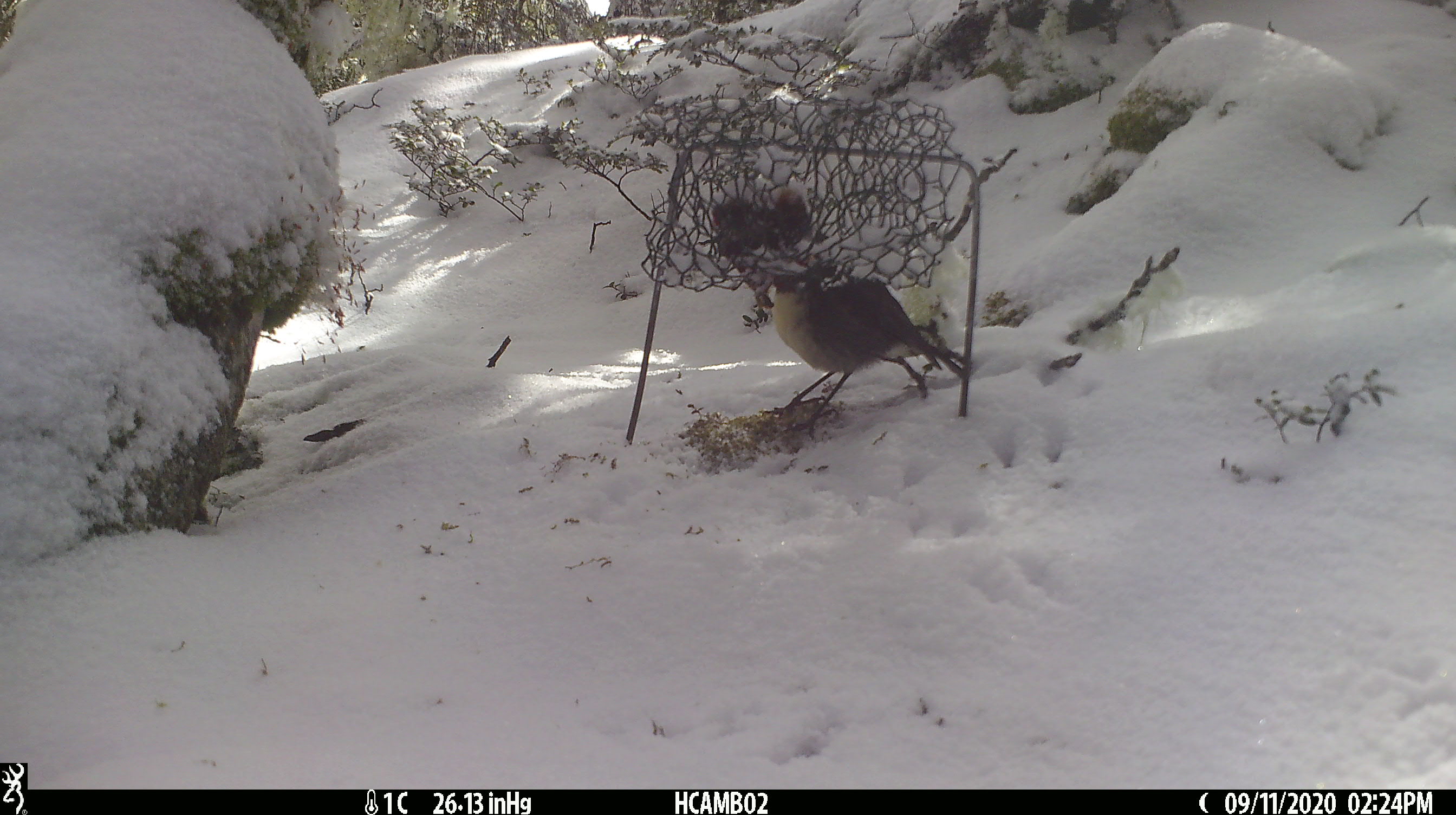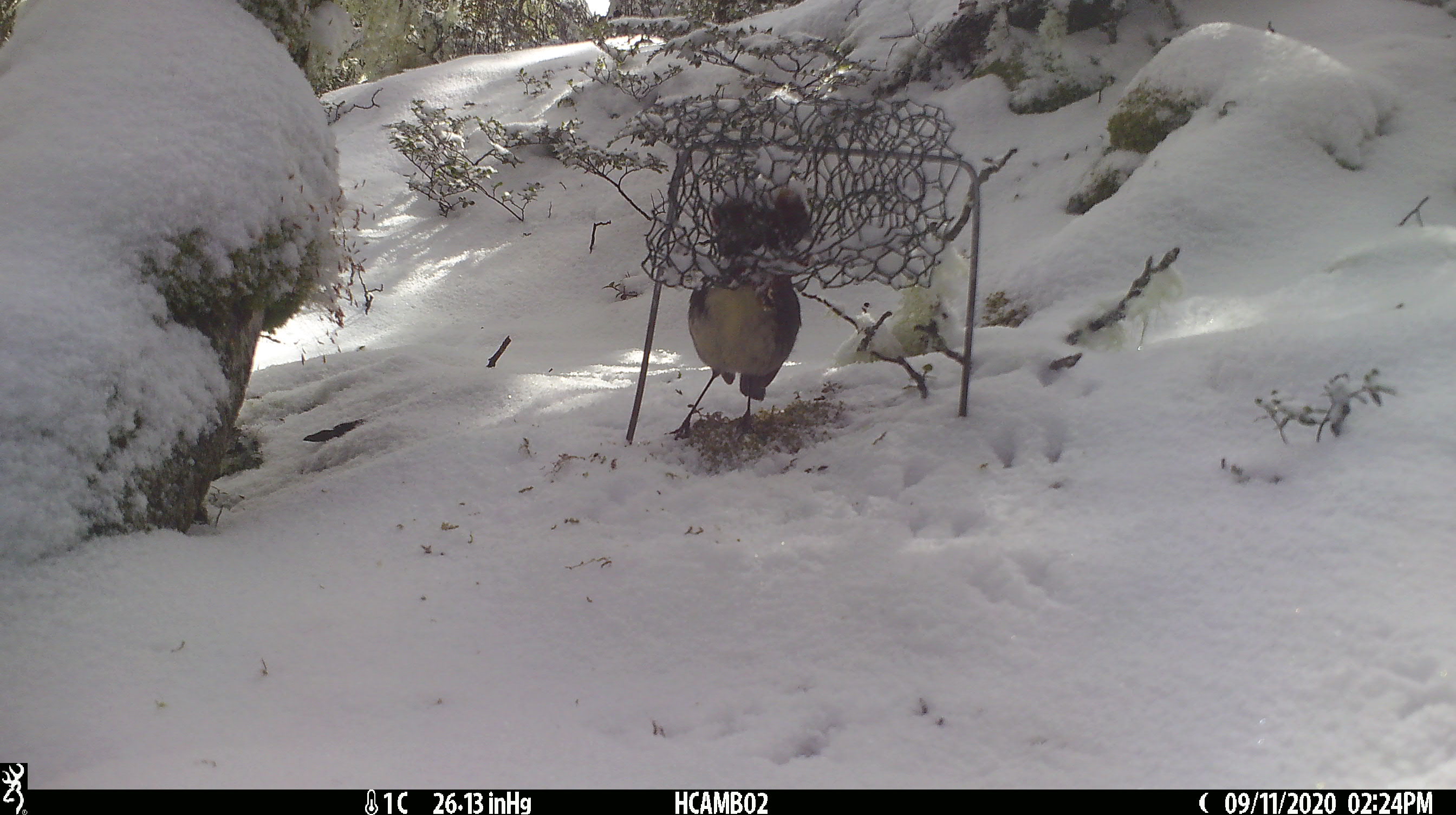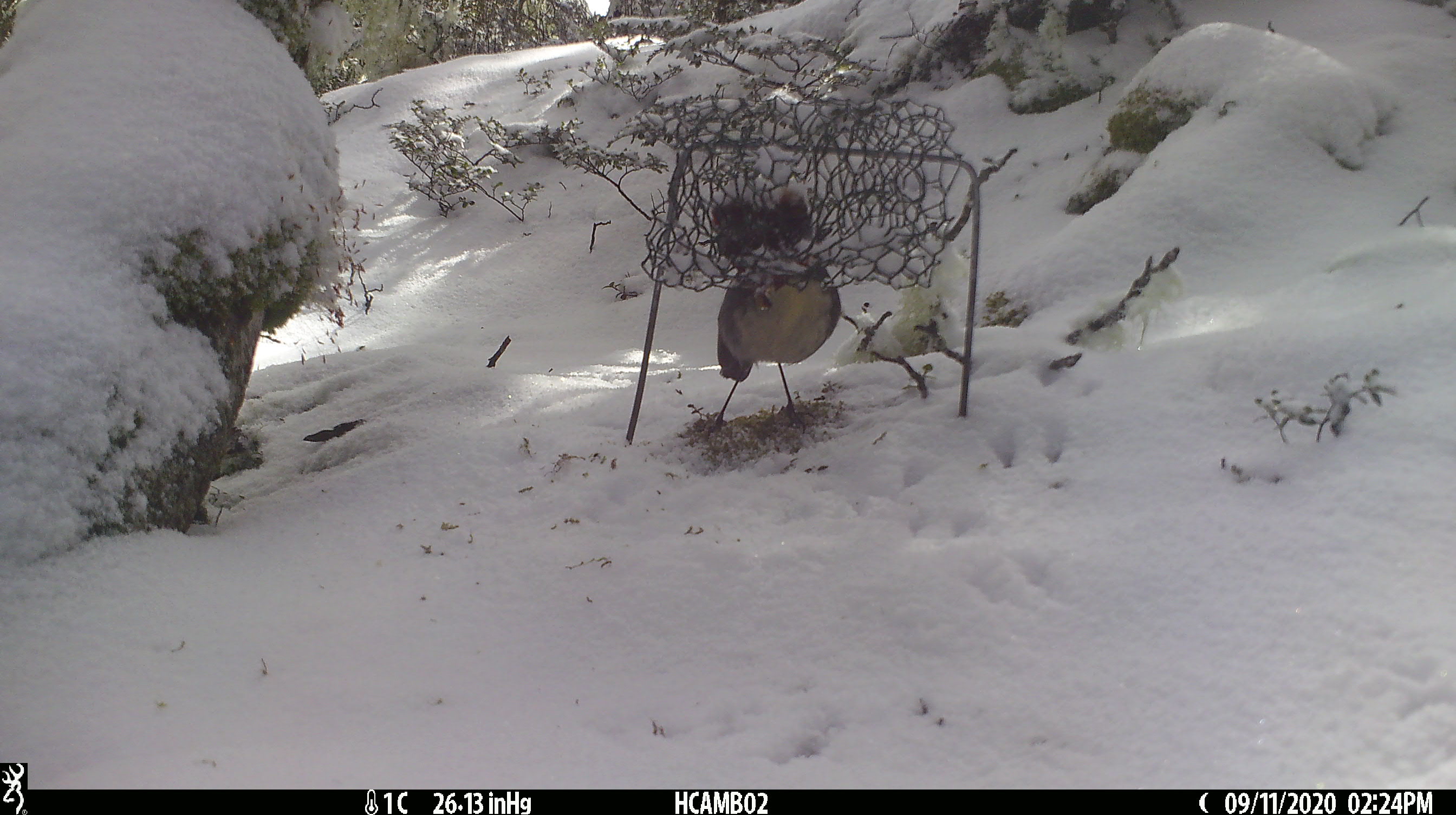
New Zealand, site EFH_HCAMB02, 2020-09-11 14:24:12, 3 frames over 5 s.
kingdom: Animalia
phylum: Chordata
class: Aves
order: Passeriformes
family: Petroicidae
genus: Petroica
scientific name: Petroica australis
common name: new zealand robin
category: robin